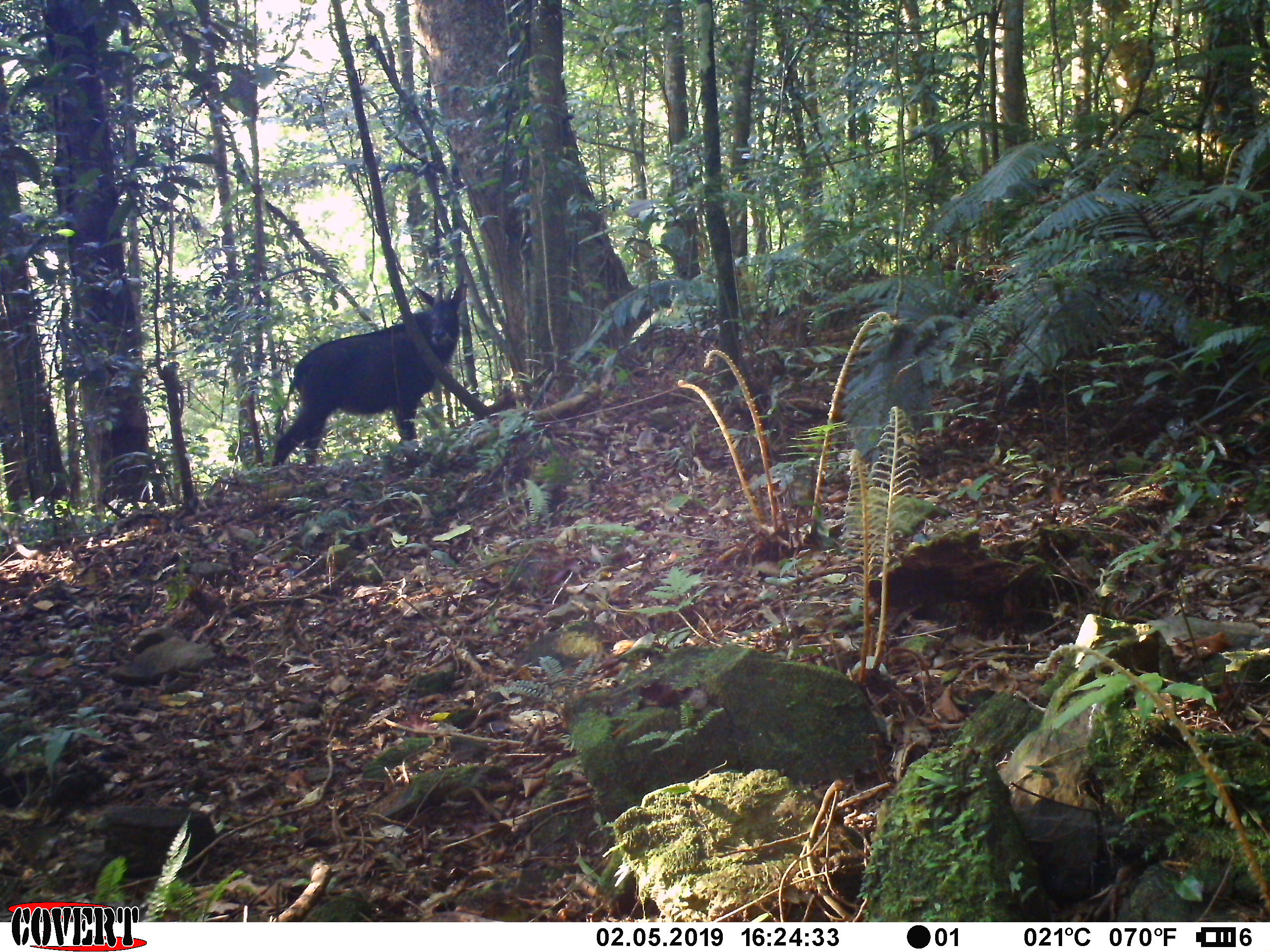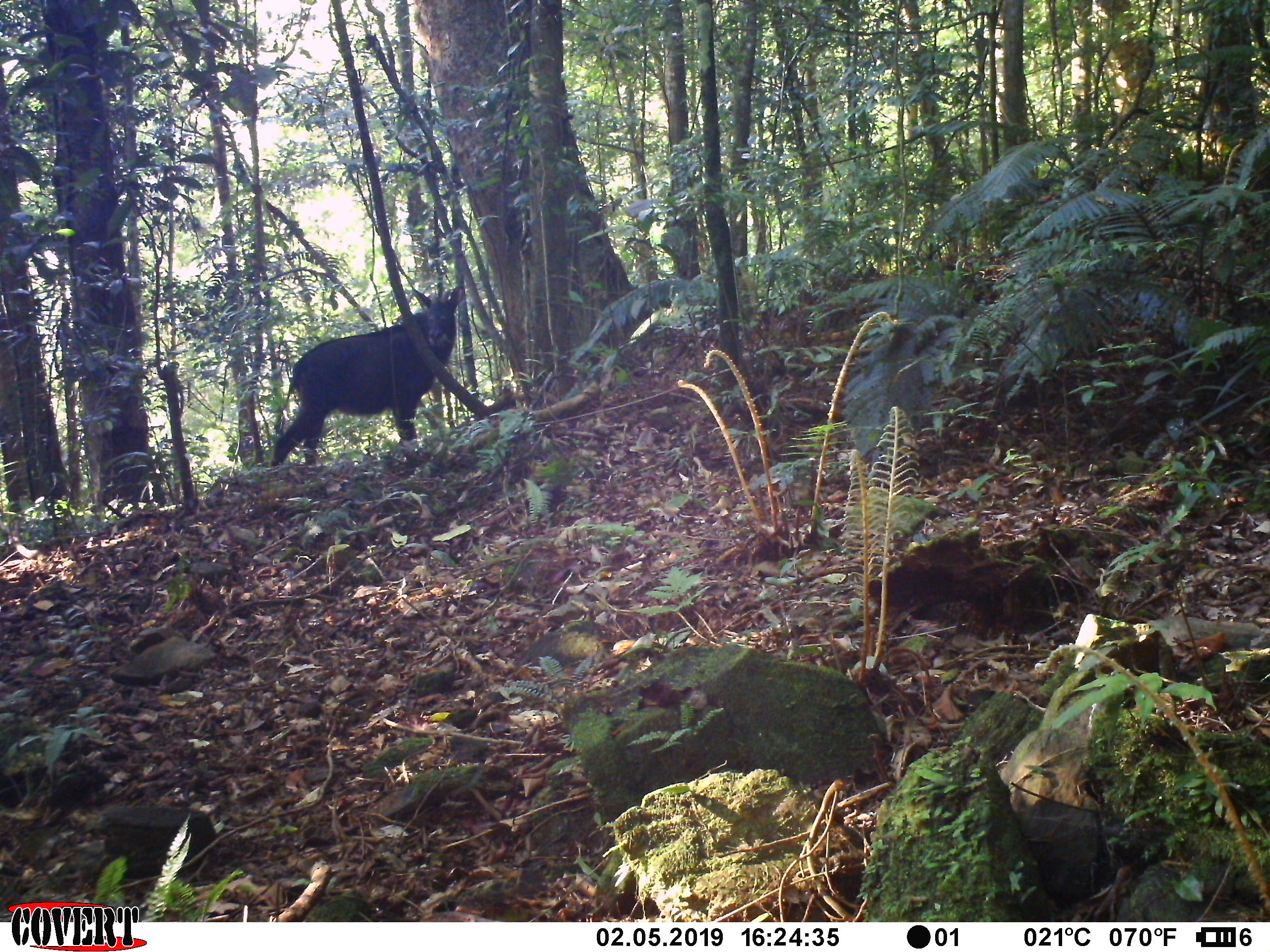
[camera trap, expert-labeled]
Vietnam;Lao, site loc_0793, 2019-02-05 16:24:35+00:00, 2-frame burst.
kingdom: Animalia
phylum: Chordata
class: Mammalia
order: Artiodactyla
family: Bovidae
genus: Capricornis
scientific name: Capricornis sumatraensis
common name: chinese serow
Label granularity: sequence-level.